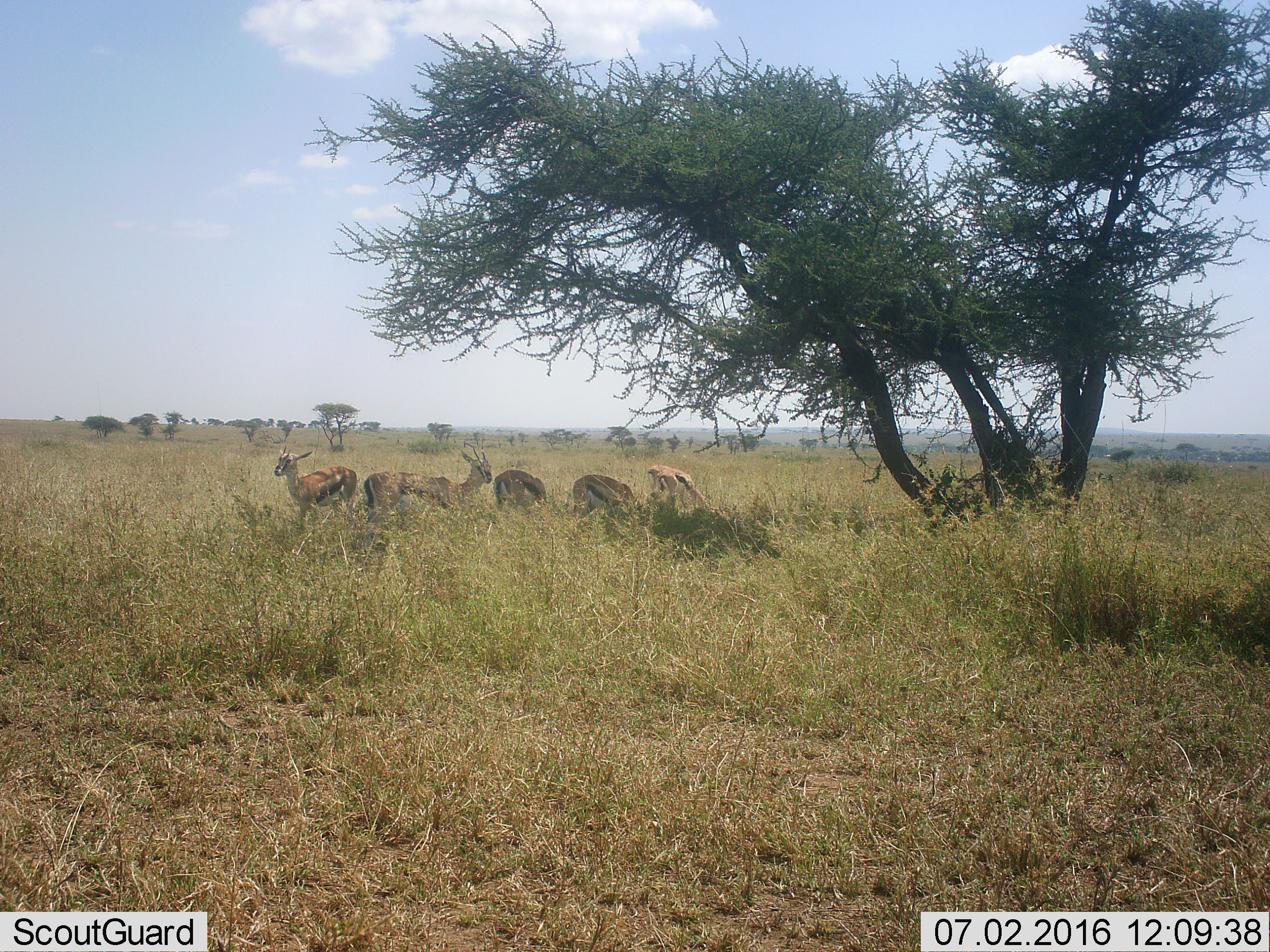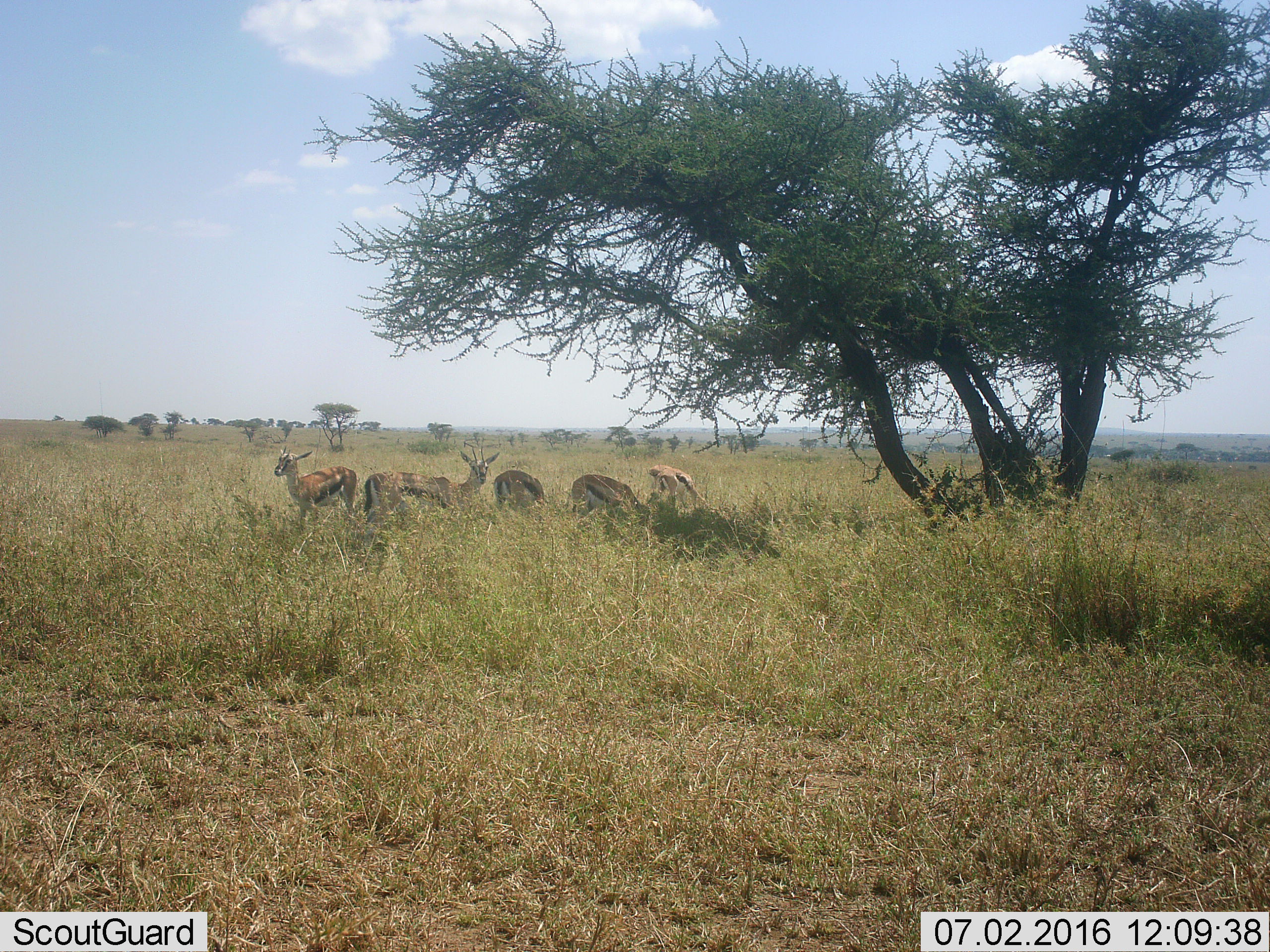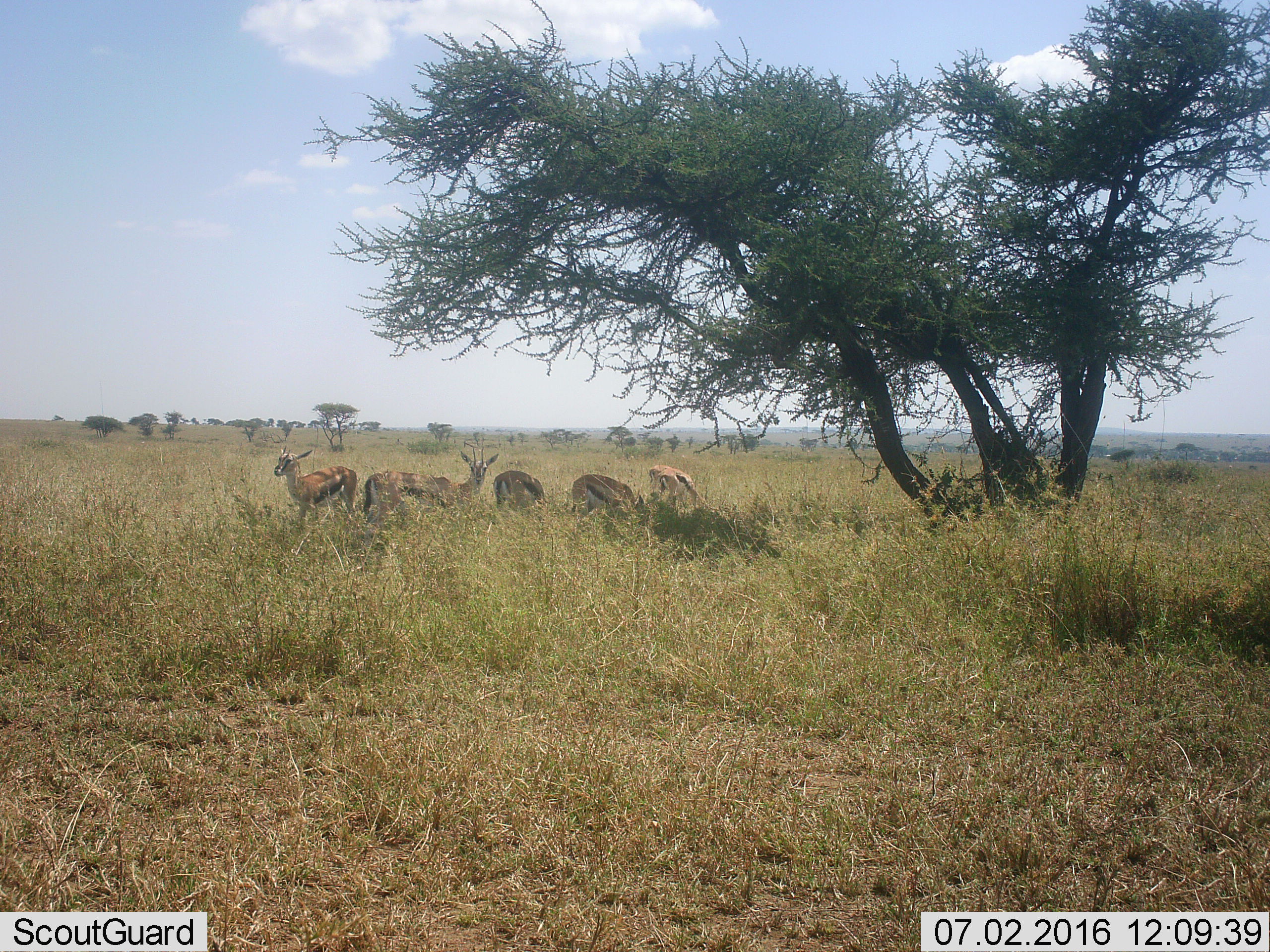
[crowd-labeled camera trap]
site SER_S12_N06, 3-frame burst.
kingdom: Animalia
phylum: Chordata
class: Mammalia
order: Artiodactyla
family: Bovidae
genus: Eudorcas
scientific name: Eudorcas thomsonii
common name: thomson's gazelle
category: gazellethomsons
Gazellethomsons (thomson's gazelle) (Eudorcas thomsonii), count 5. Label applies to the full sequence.